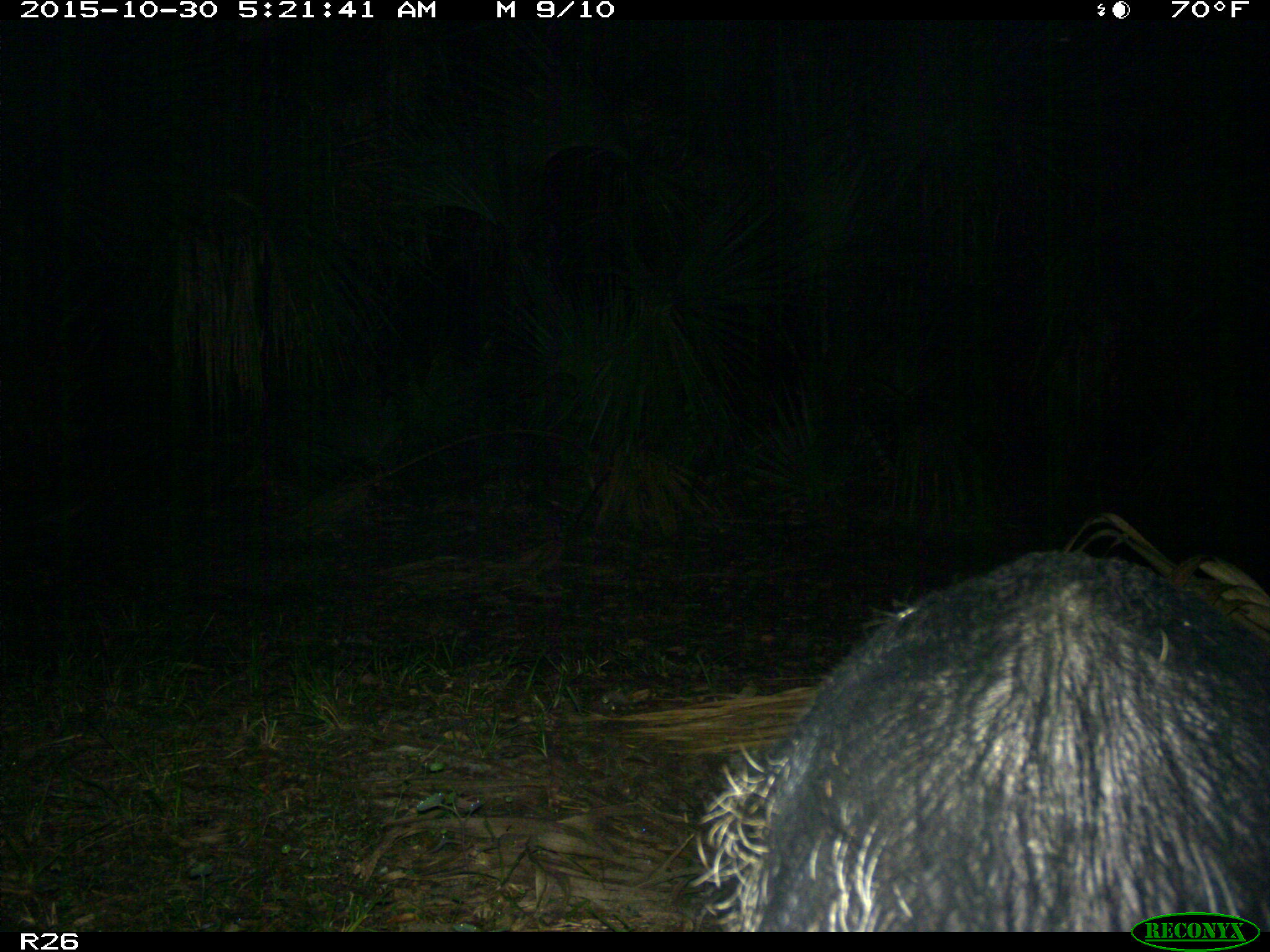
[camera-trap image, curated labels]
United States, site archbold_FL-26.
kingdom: Animalia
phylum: Chordata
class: Mammalia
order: Artiodactyla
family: Suidae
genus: Sus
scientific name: Sus scrofa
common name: wild boar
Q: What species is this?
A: Sus scrofa (wild boar).